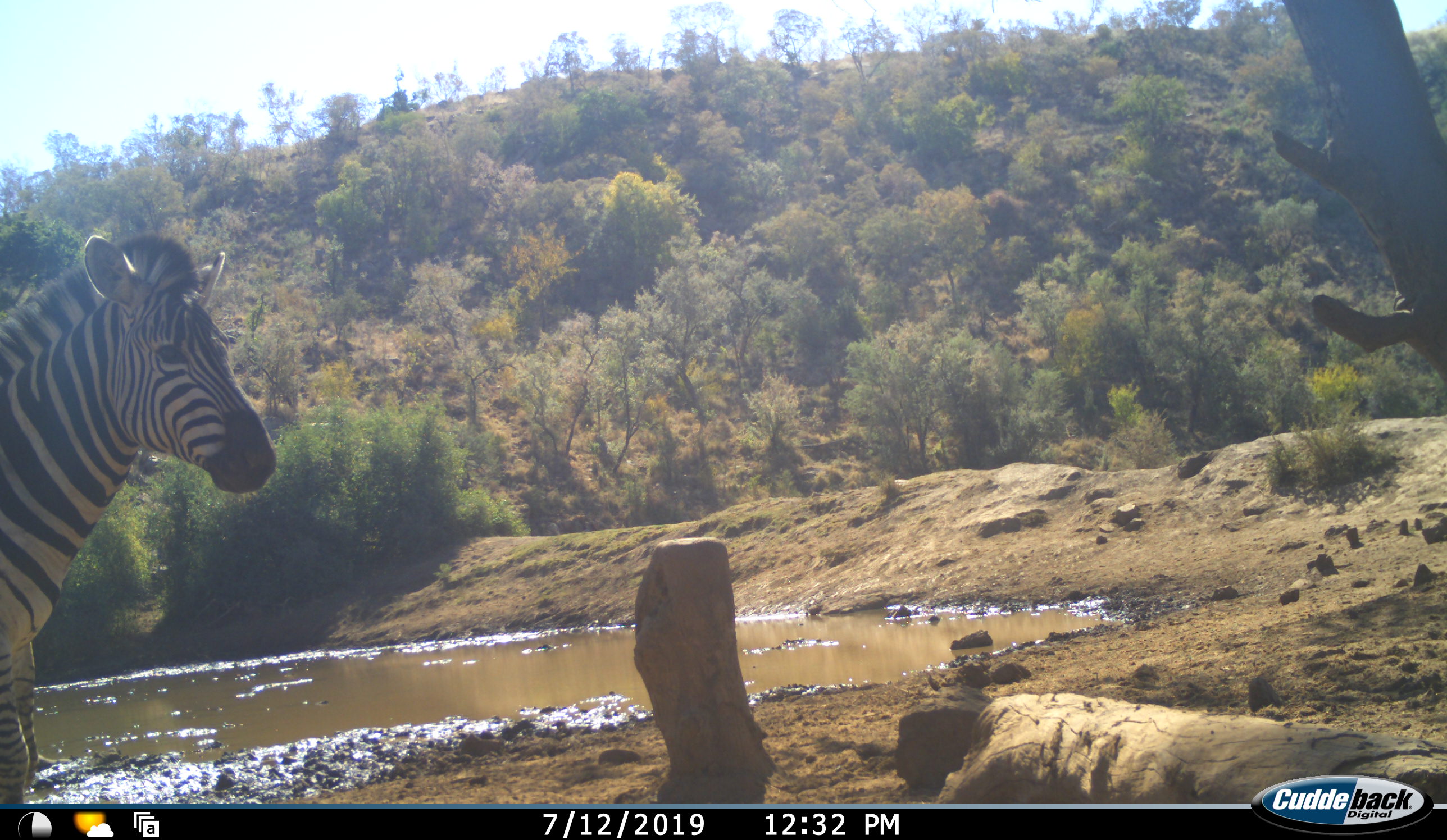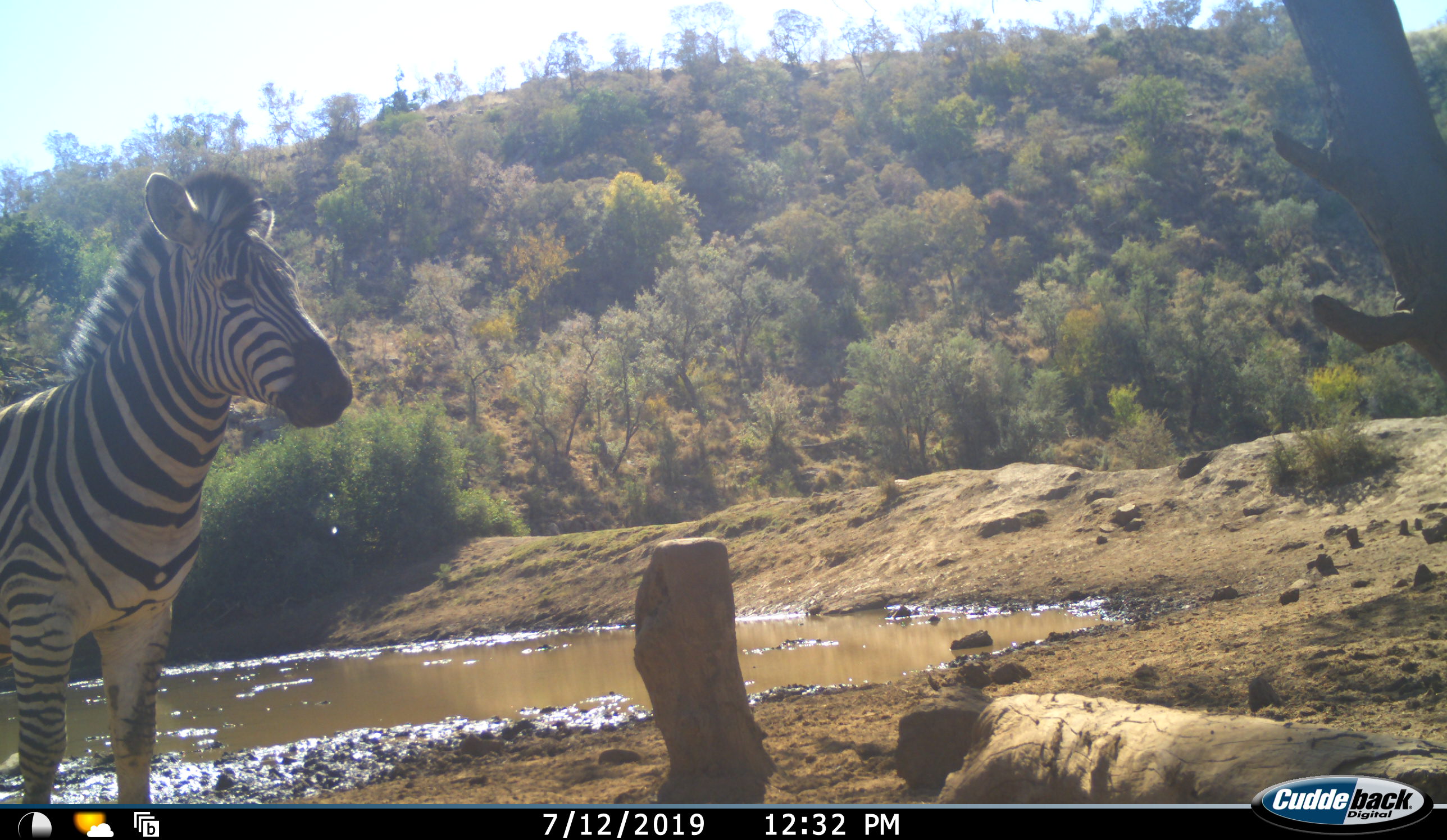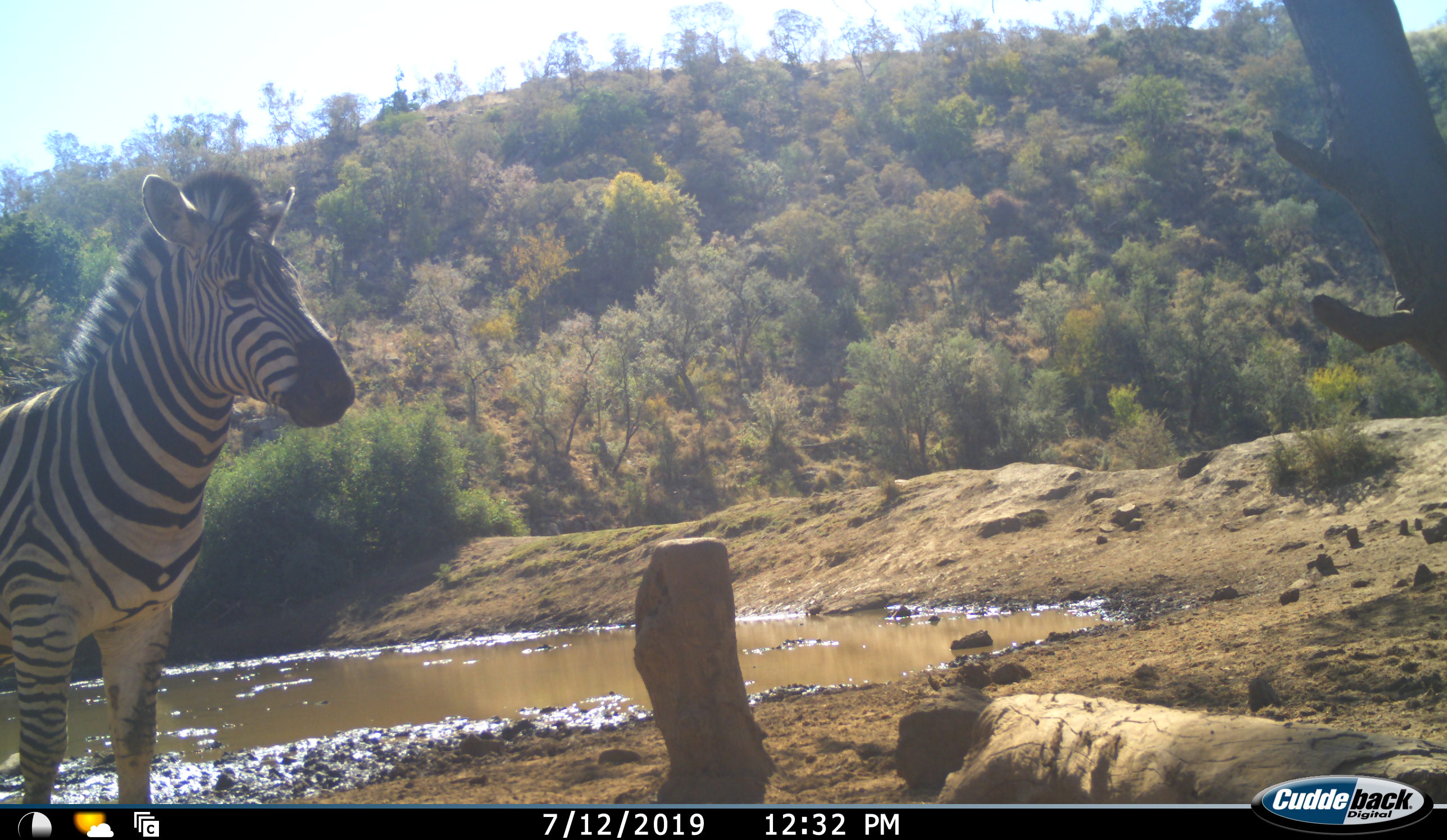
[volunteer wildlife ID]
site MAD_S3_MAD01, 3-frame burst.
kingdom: Animalia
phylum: Chordata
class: Mammalia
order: Perissodactyla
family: Equidae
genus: Equus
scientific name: Equus quagga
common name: plains zebra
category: zebraplains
Zebraplains (plains zebra) (Equus quagga), count 1. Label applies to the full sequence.